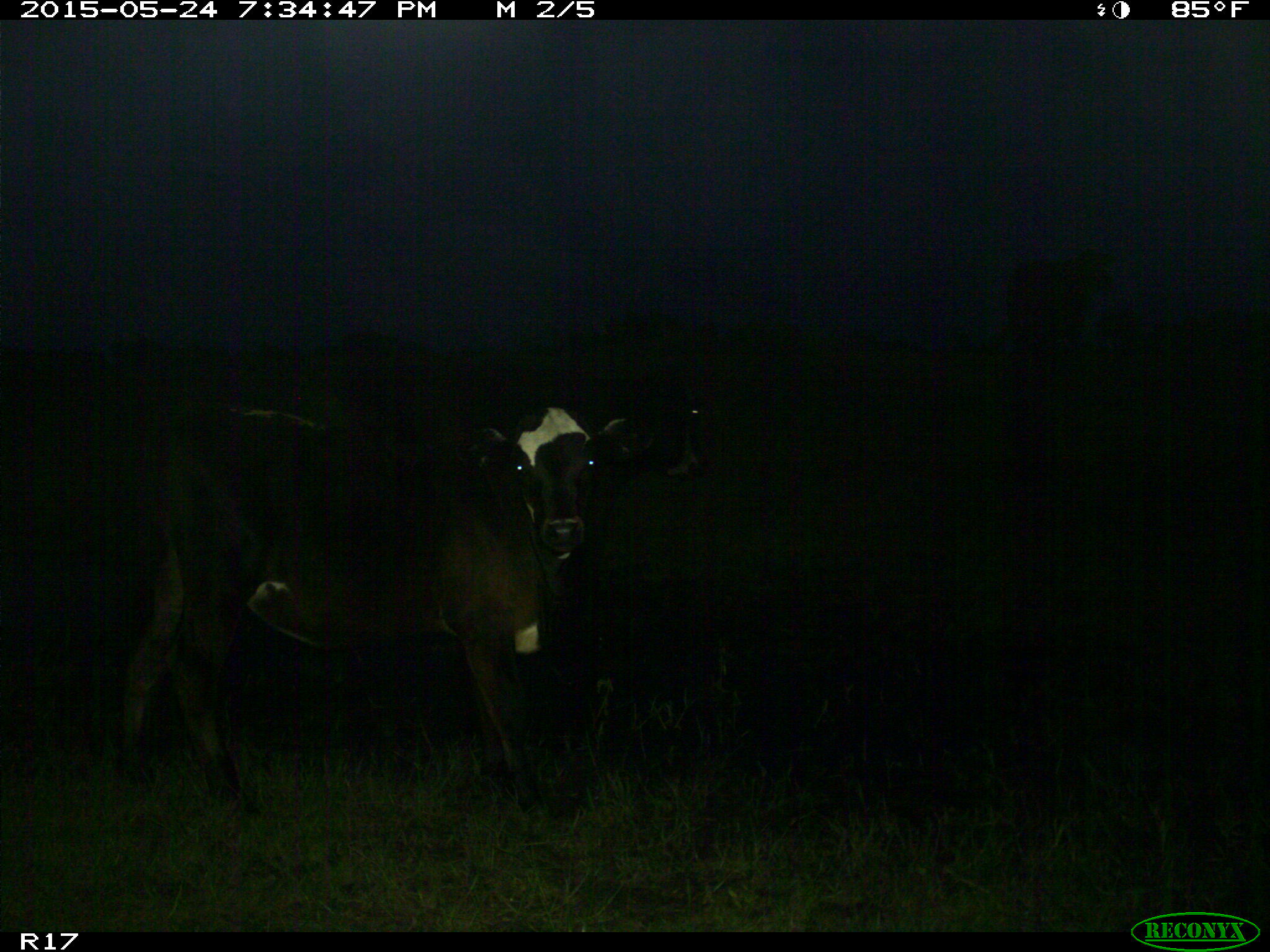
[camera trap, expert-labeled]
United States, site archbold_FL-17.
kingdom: Animalia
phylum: Chordata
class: Mammalia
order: Artiodactyla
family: Bovidae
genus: Bos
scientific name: Bos taurus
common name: domestic cow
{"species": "Bos taurus (domestic cow)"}